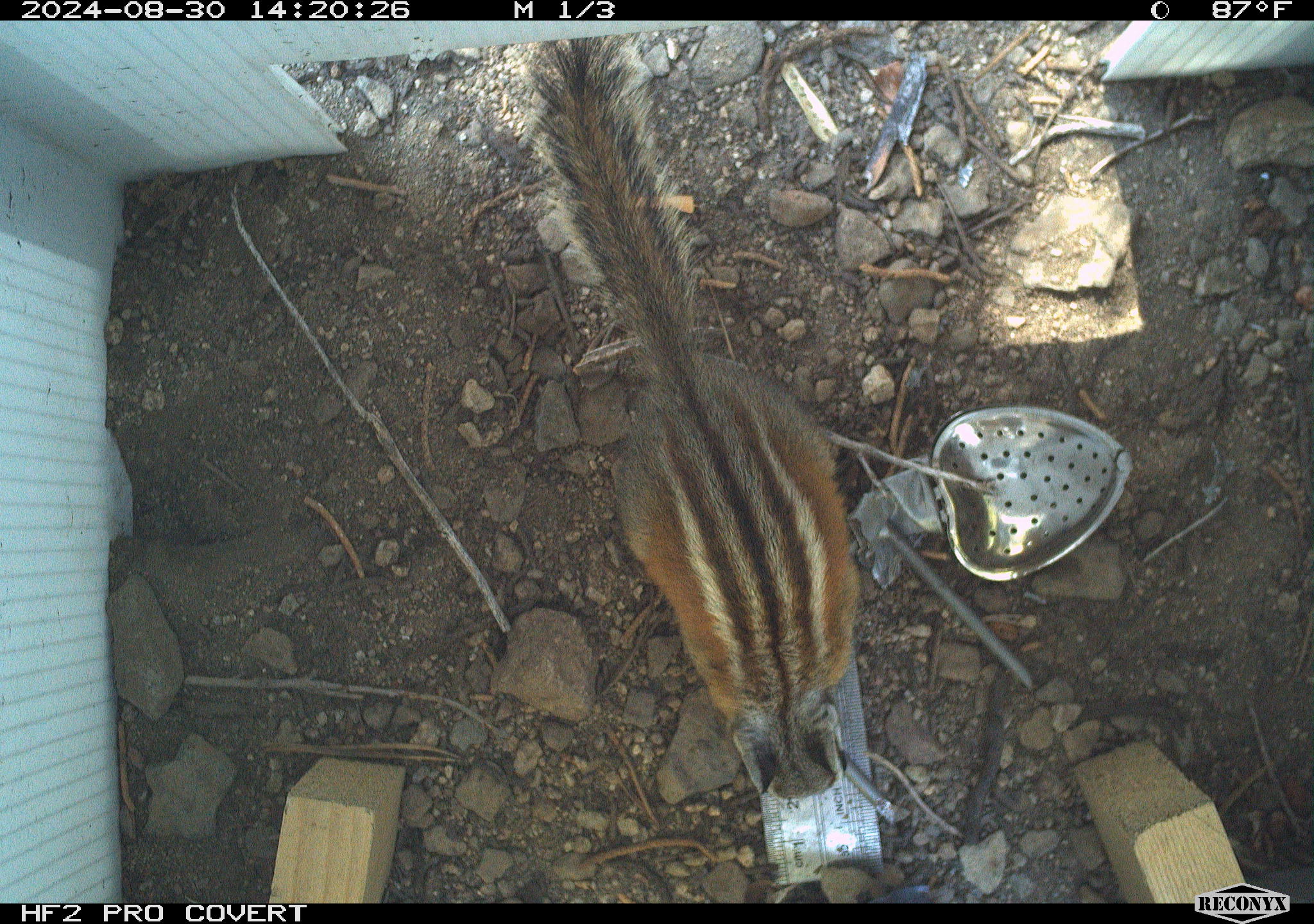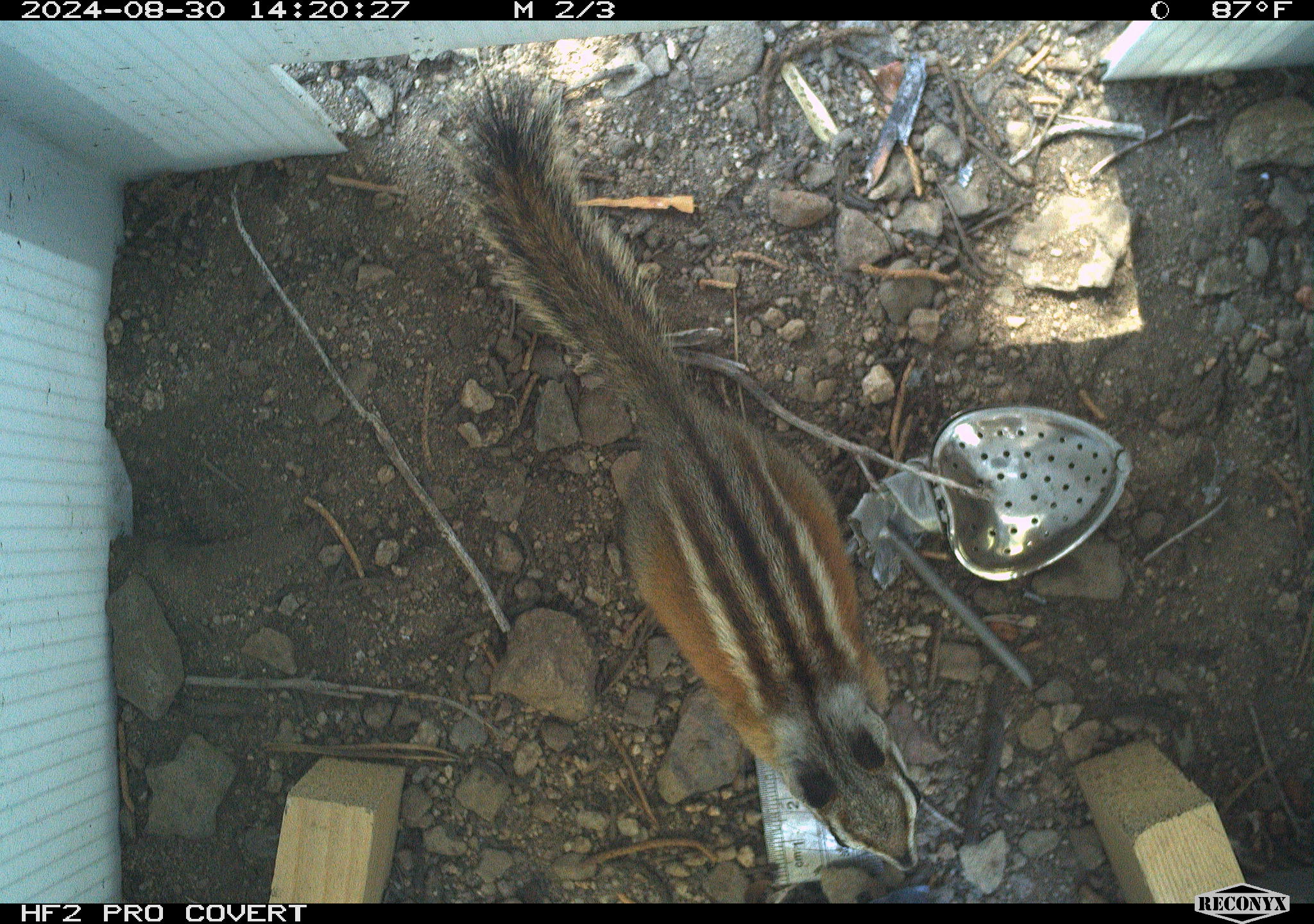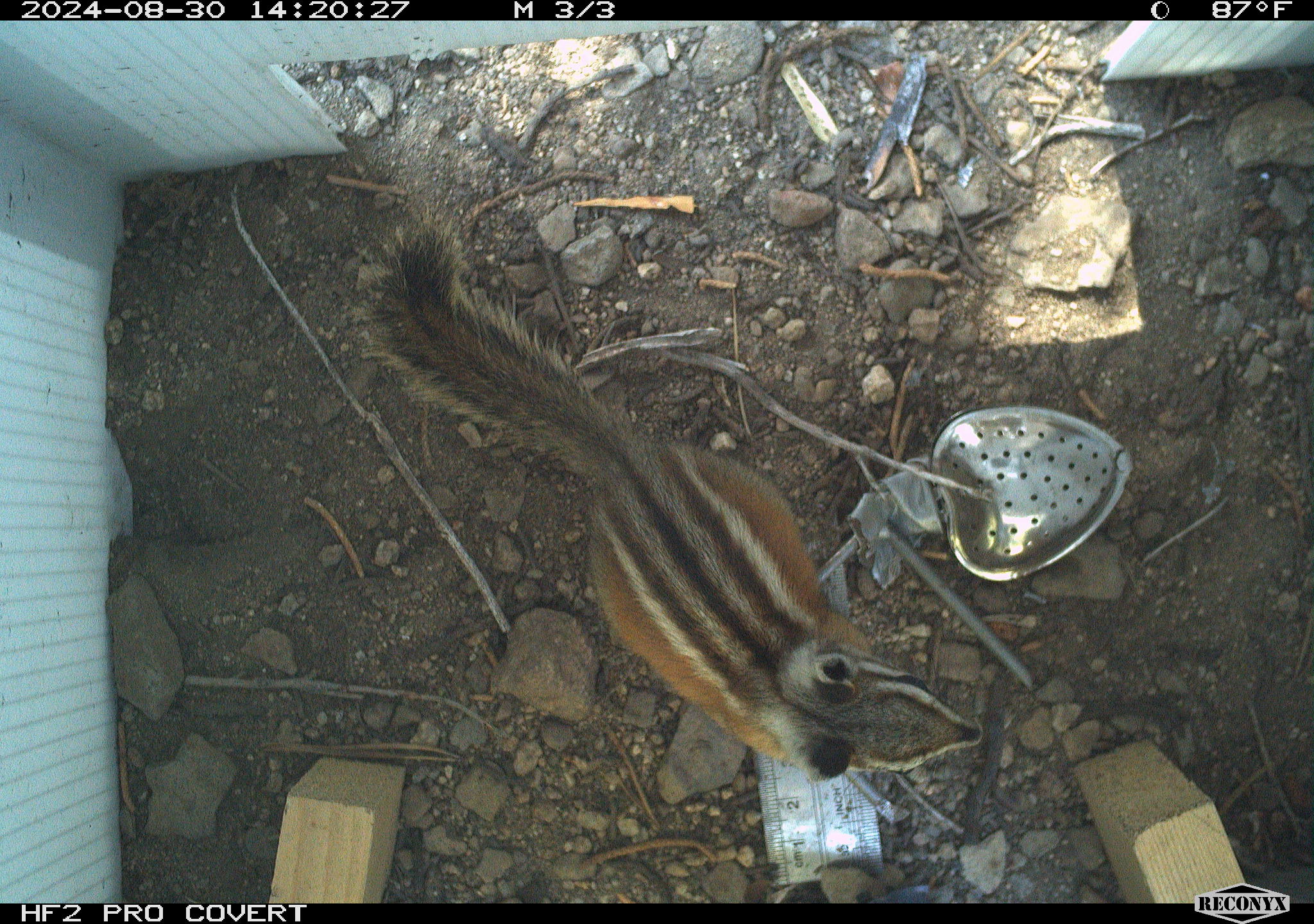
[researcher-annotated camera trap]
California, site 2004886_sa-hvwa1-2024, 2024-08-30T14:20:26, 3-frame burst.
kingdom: Animalia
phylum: Chordata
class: Mammalia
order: Rodentia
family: Sciuridae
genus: Neotamias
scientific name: Neotamias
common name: western chipmunks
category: neotamias species